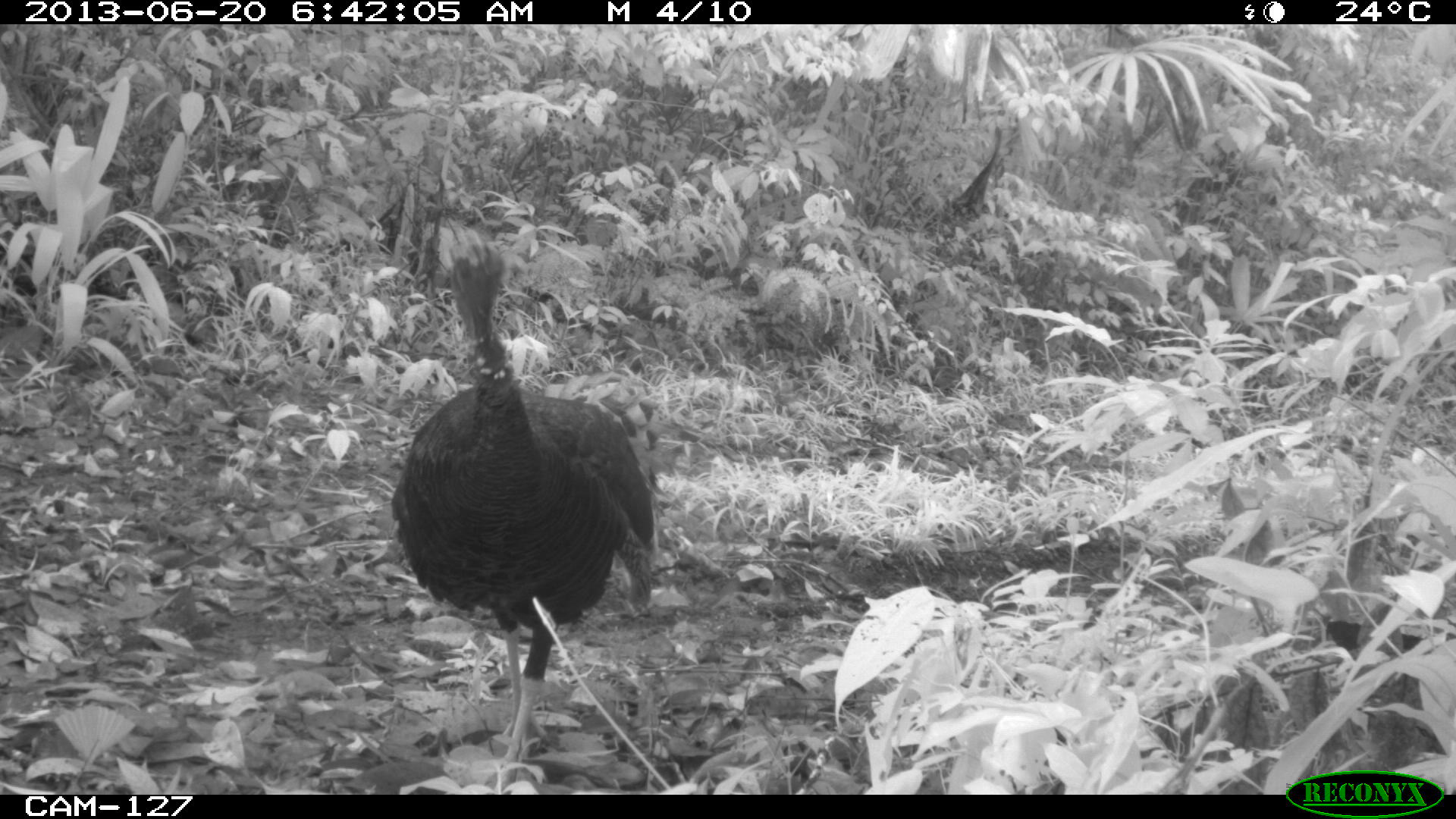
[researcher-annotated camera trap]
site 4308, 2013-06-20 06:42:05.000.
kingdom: Animalia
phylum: Chordata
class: Aves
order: Galliformes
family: Phasianidae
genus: Meleagris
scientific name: Meleagris ocellata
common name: ocellated turkey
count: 1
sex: female